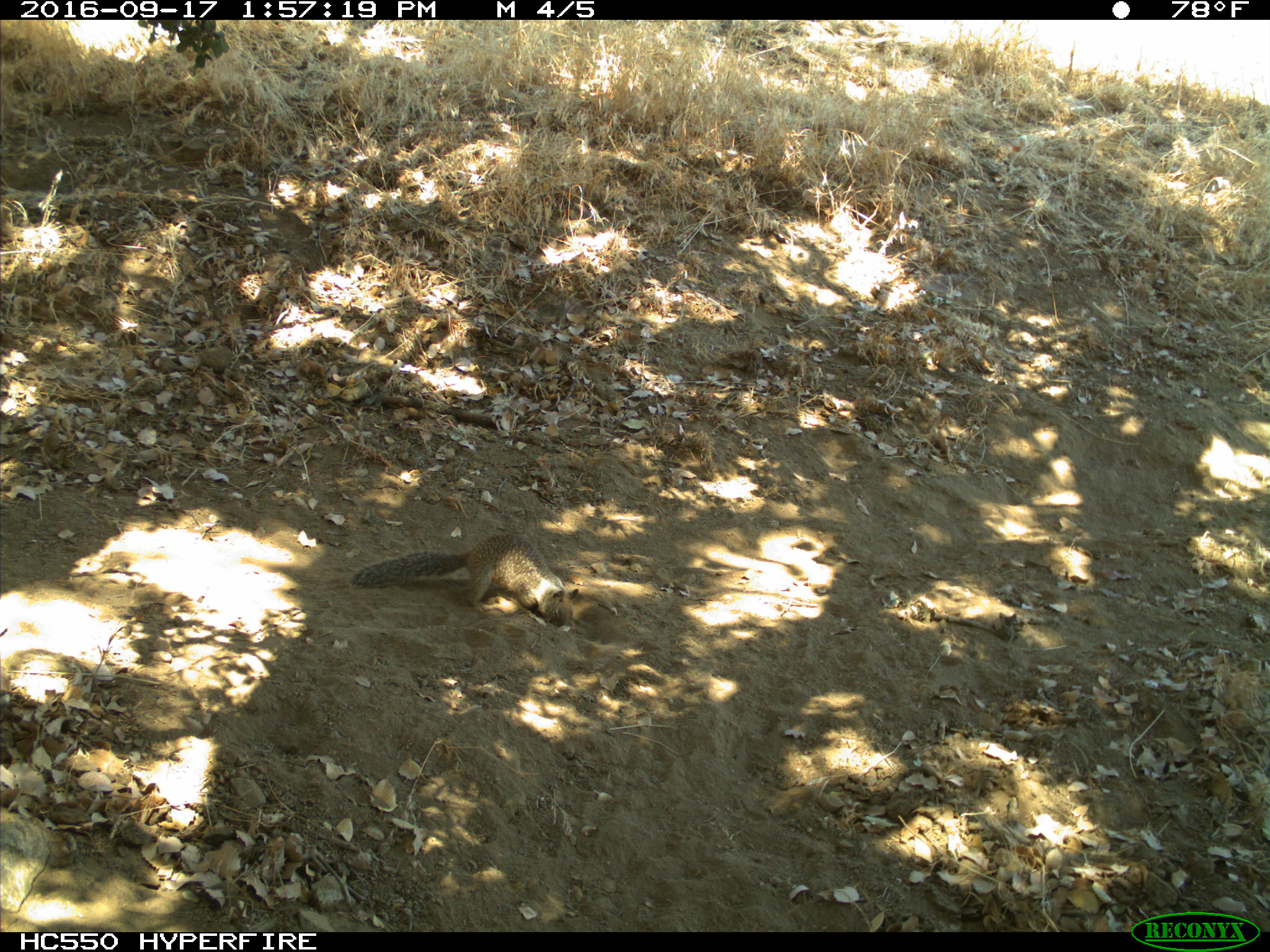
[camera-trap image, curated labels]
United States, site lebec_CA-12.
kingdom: Animalia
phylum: Chordata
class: Mammalia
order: Rodentia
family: Sciuridae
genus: Otospermophilus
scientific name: Otospermophilus beecheyi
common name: california ground squirrel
Otospermophilus beecheyi (california ground squirrel).